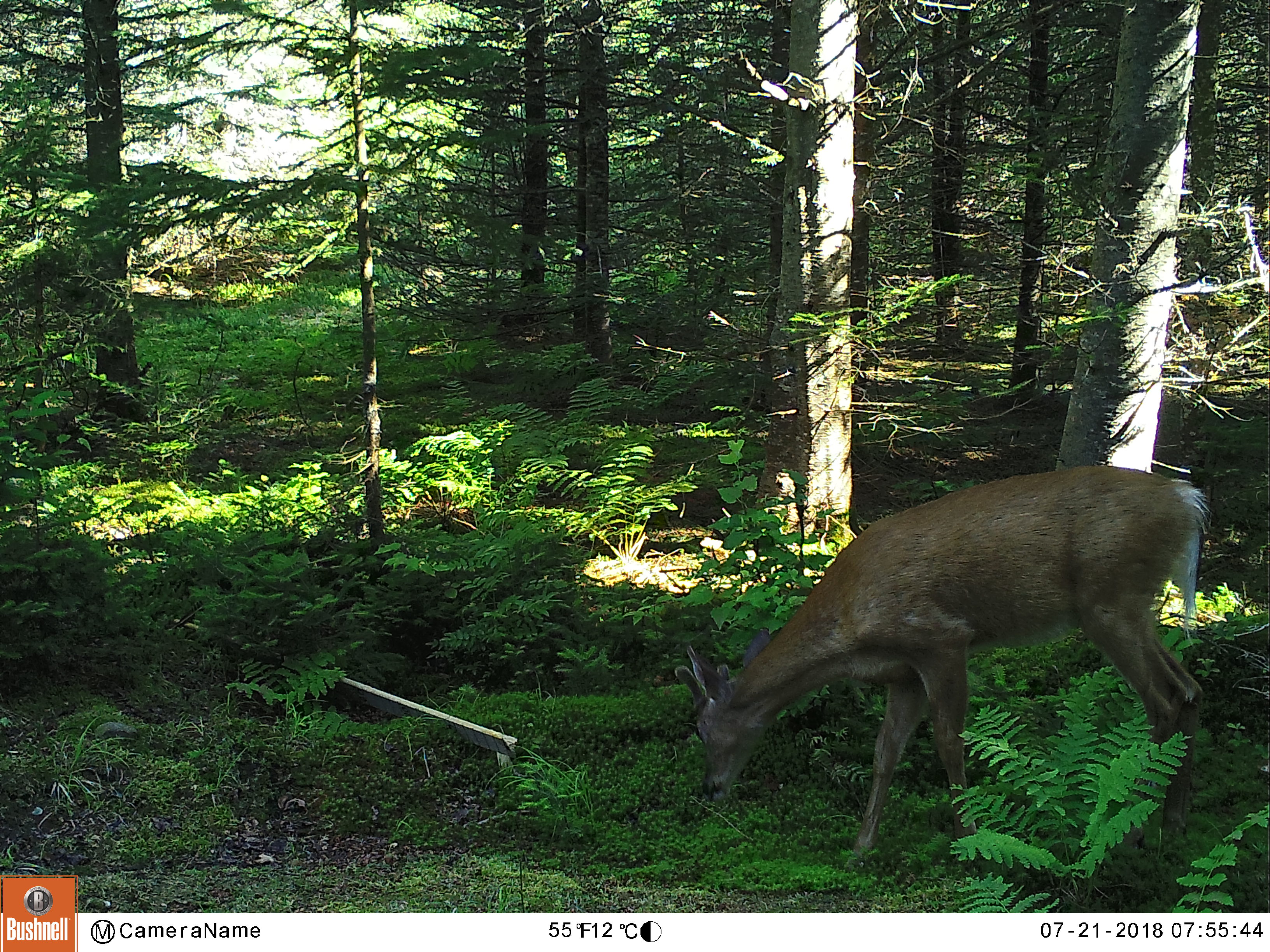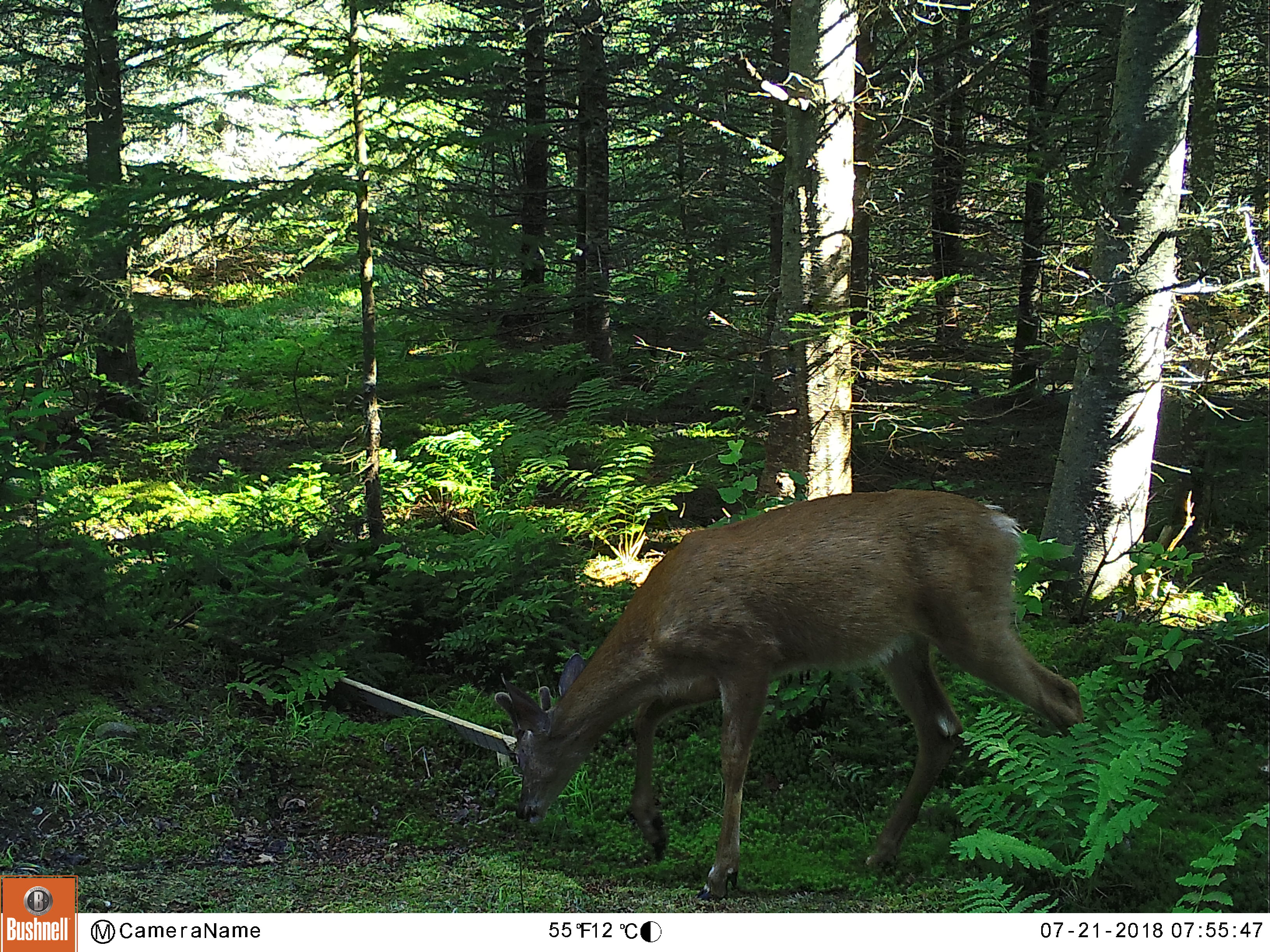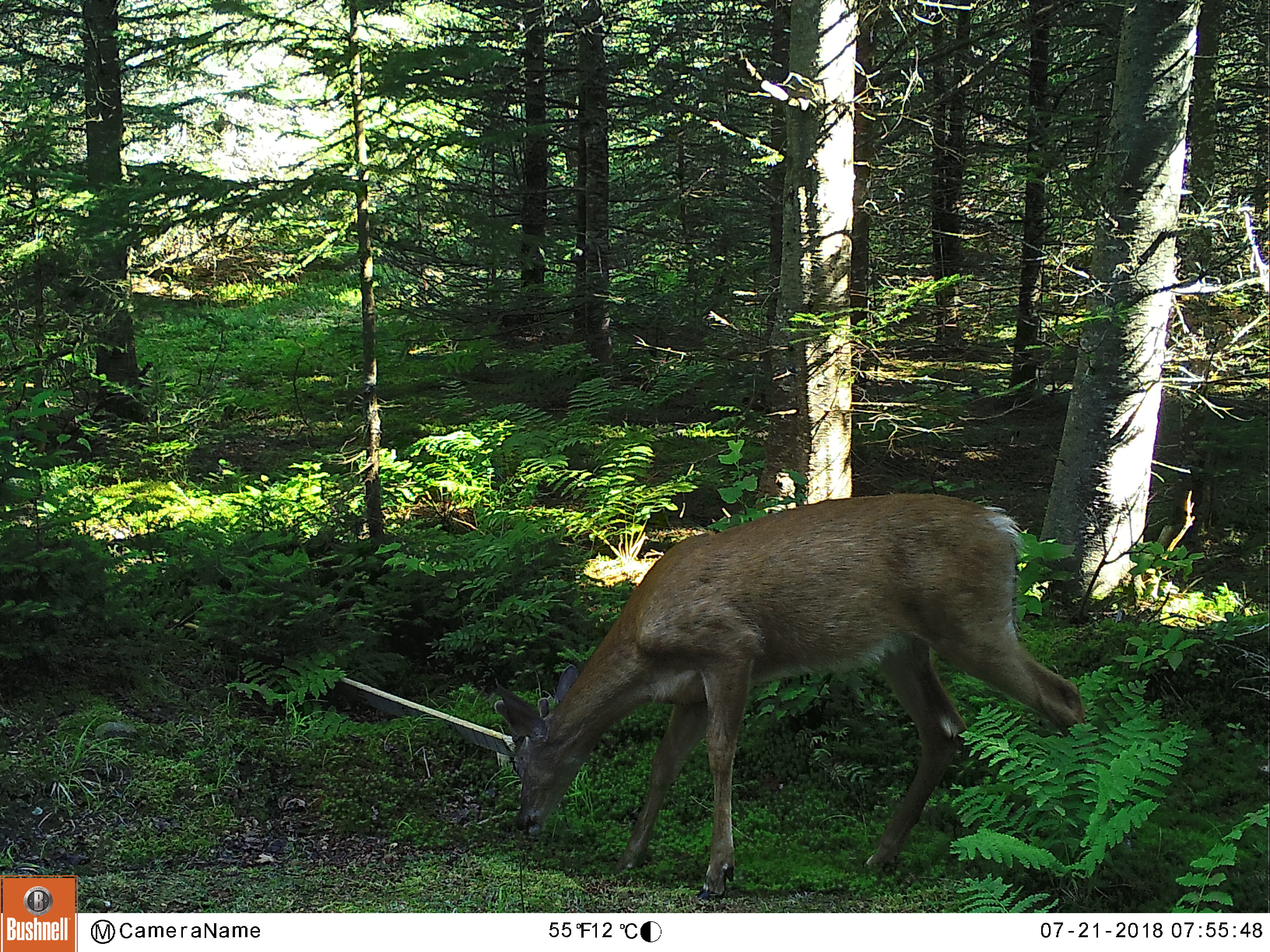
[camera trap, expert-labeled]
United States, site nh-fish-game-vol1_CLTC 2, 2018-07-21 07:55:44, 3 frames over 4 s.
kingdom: Animalia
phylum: Chordata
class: Mammalia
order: Artiodactyla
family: Cervidae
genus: Odocoileus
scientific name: Odocoileus virginianus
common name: white-tailed deer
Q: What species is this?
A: White-tailed deer (Odocoileus virginianus).